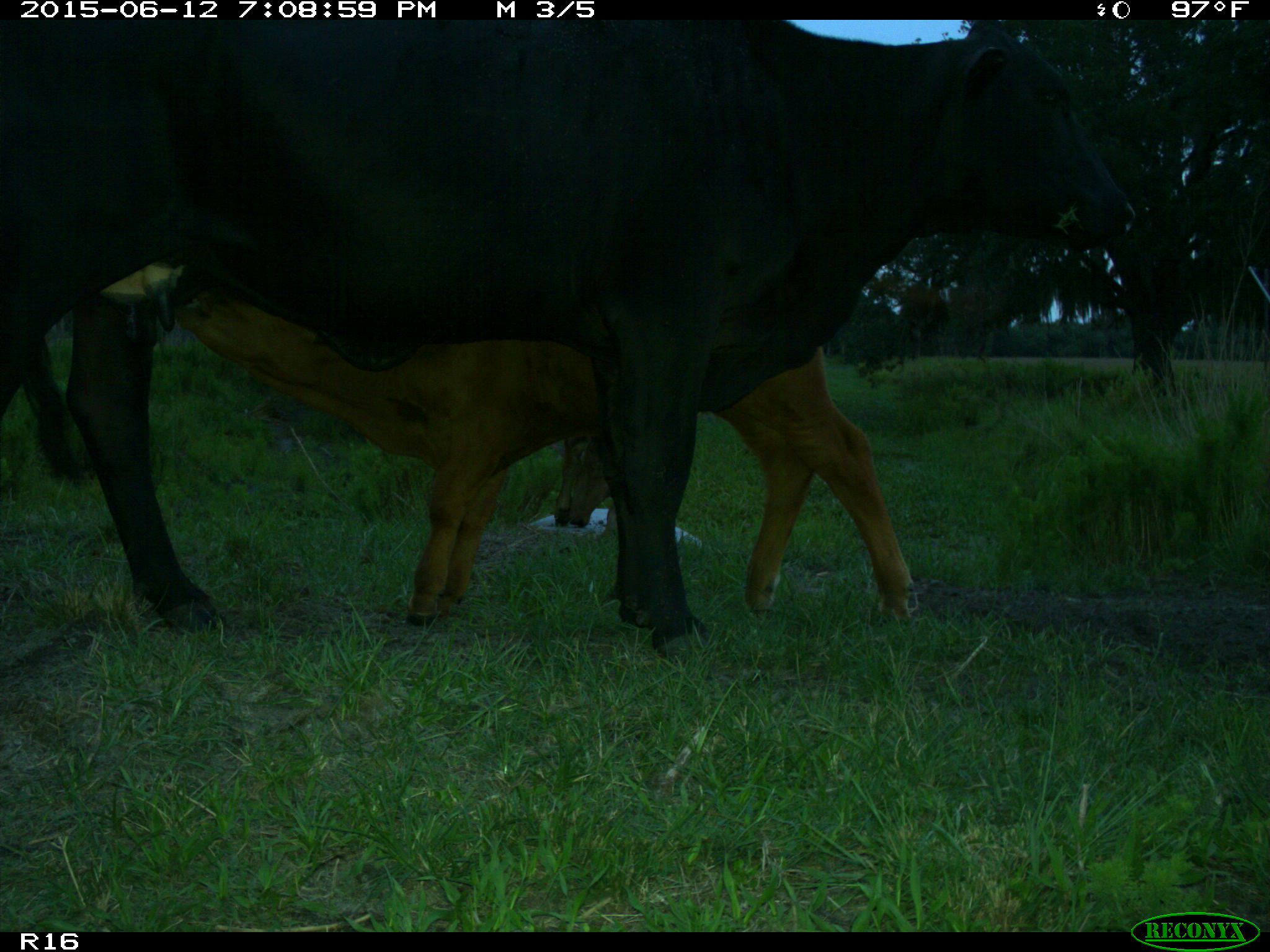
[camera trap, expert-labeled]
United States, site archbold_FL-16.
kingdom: Animalia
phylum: Chordata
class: Mammalia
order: Artiodactyla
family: Bovidae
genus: Bos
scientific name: Bos taurus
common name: domestic cow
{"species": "Bos taurus (domestic cow)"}